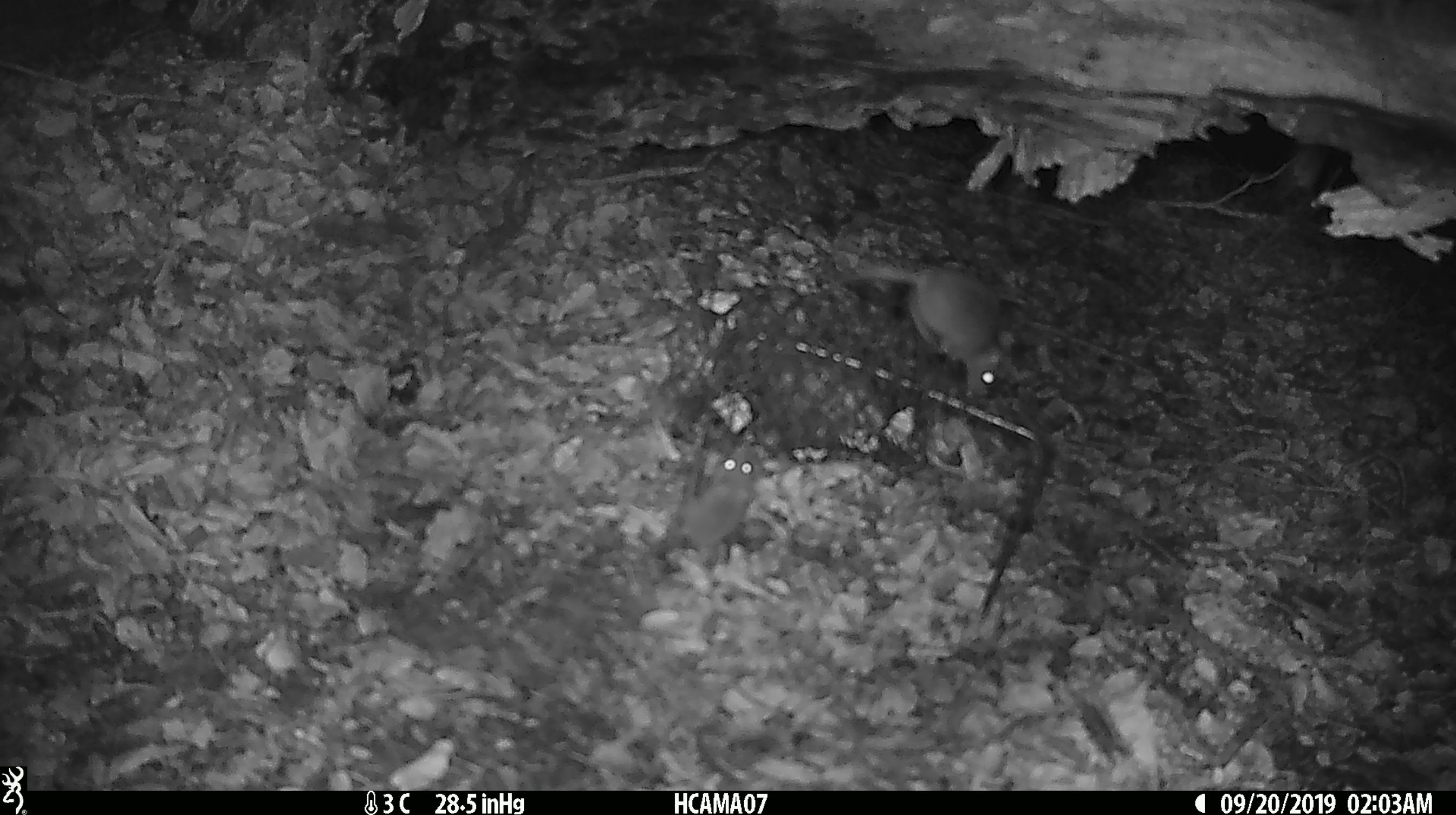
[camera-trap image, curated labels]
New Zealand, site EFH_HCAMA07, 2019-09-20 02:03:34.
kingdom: Animalia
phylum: Chordata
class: Mammalia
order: Rodentia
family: Muridae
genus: Mus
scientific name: Mus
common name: mouse